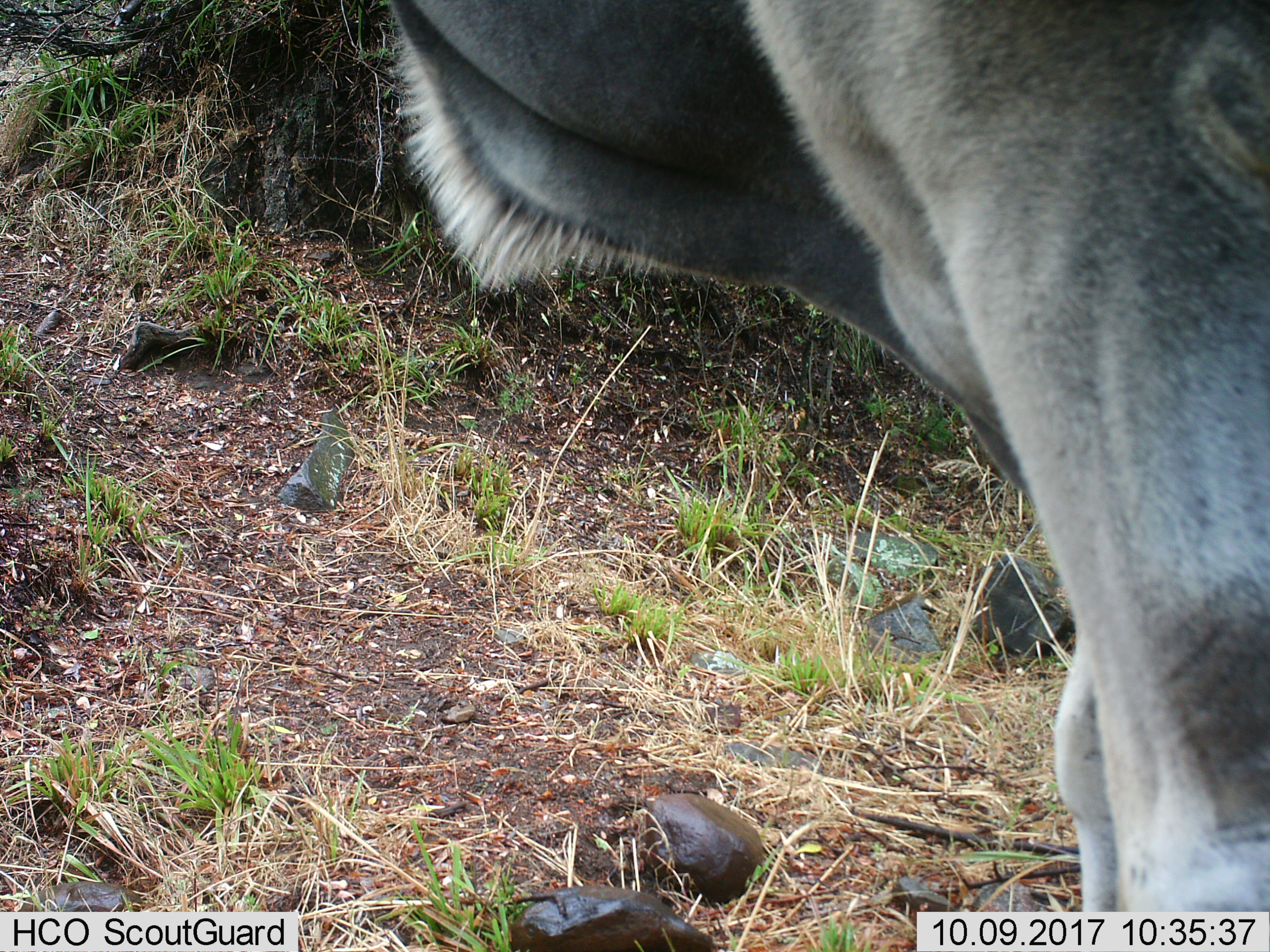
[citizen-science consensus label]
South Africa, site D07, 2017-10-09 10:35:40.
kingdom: Animalia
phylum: Chordata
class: Mammalia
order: Artiodactyla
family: Bovidae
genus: Tragelaphus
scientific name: Tragelaphus oryx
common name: eland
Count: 1.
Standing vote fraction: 0%.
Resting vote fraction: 0%.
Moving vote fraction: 100%.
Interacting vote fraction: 0%.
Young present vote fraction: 0%.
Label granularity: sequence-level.